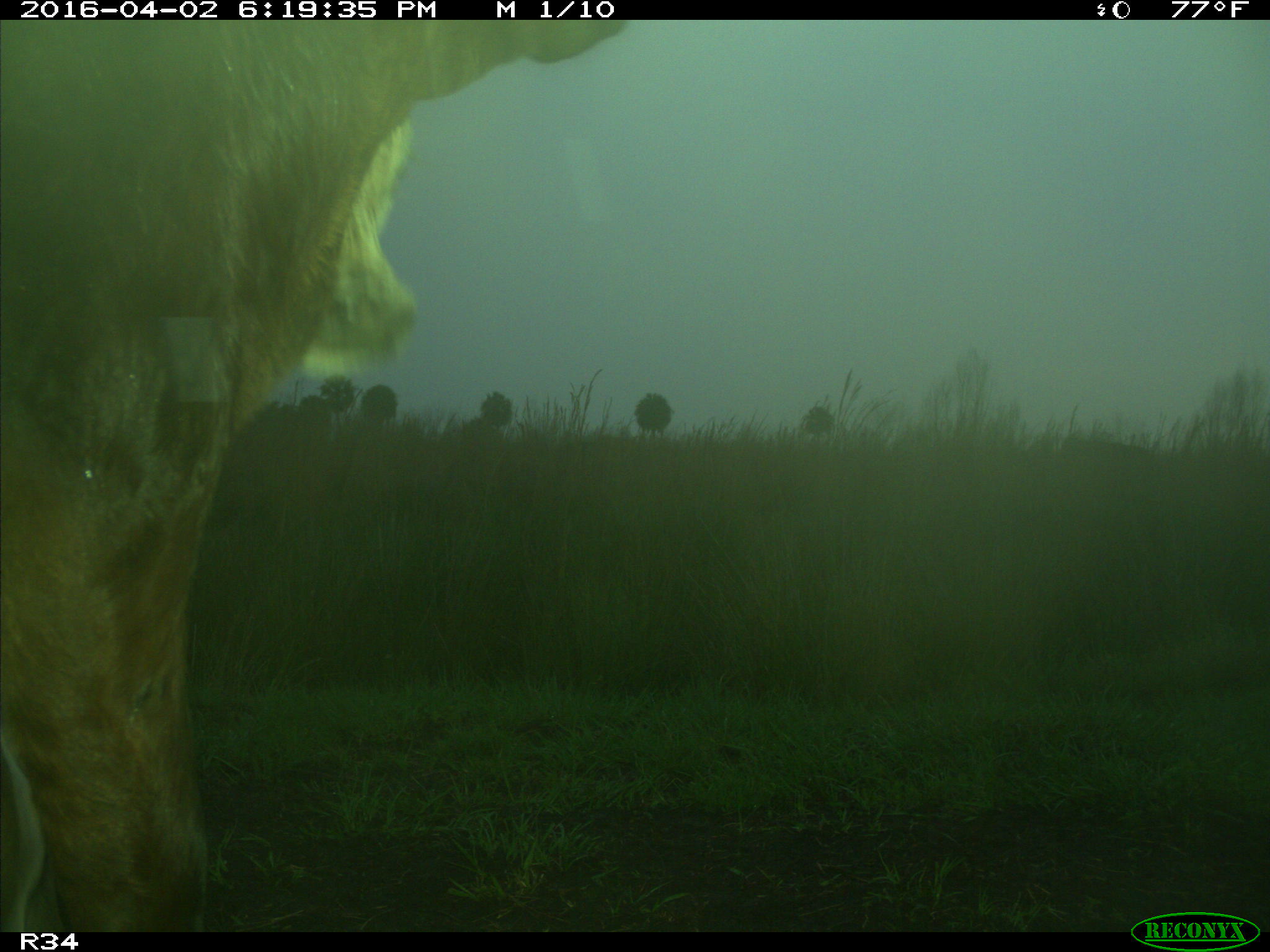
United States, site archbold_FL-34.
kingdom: Animalia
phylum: Chordata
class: Mammalia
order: Artiodactyla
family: Bovidae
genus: Bos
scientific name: Bos taurus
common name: domestic cow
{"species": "Bos taurus (domestic cow)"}